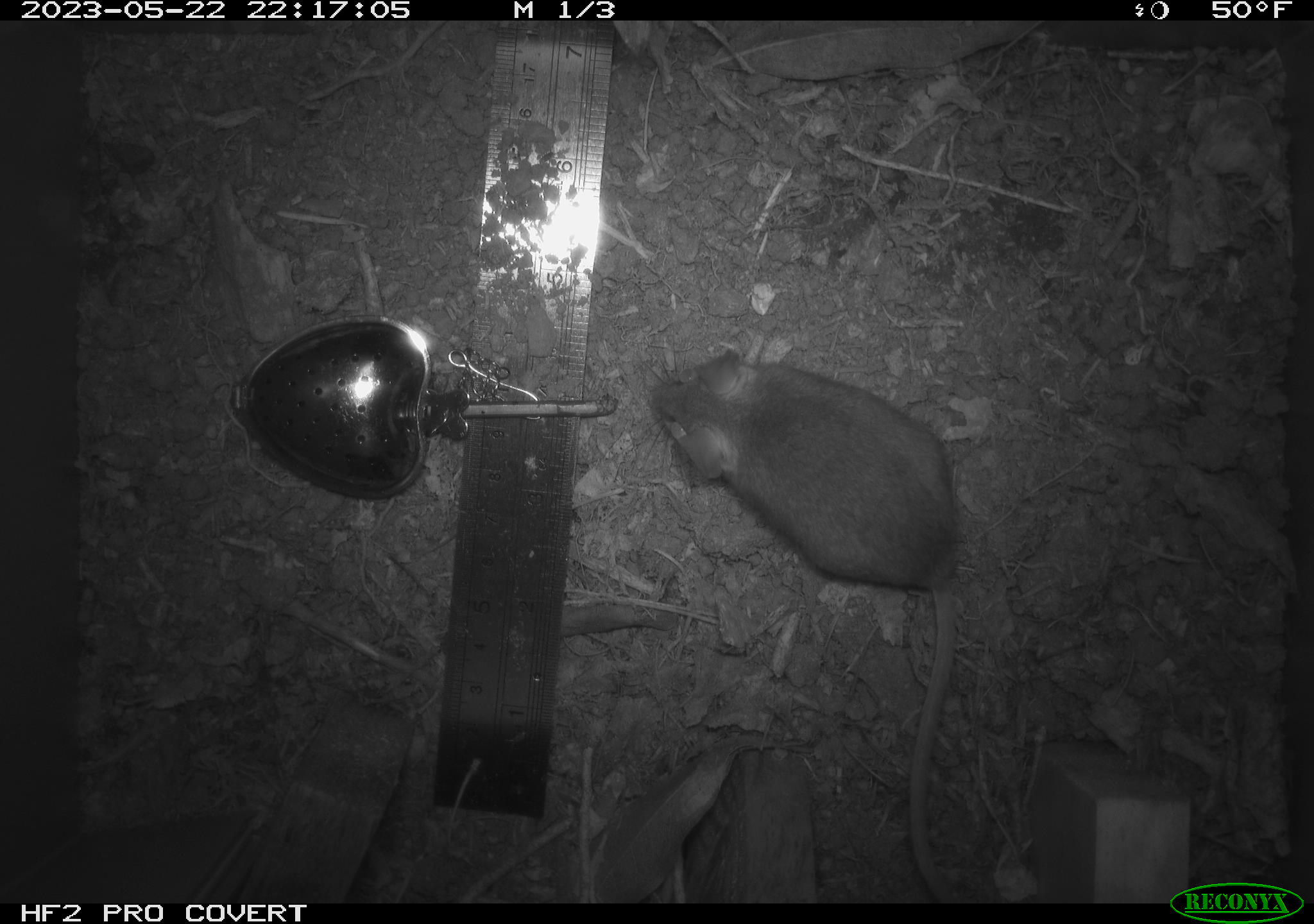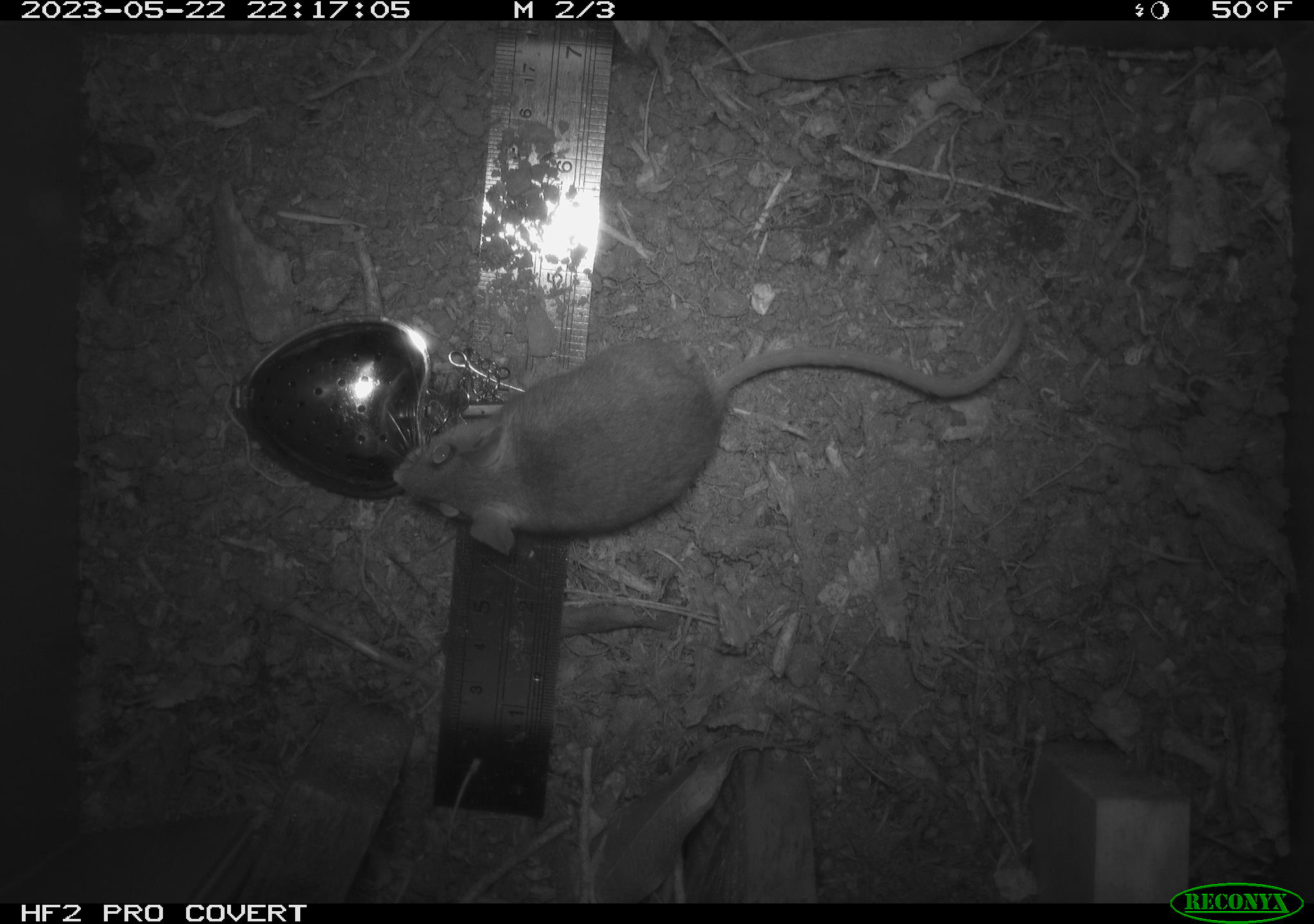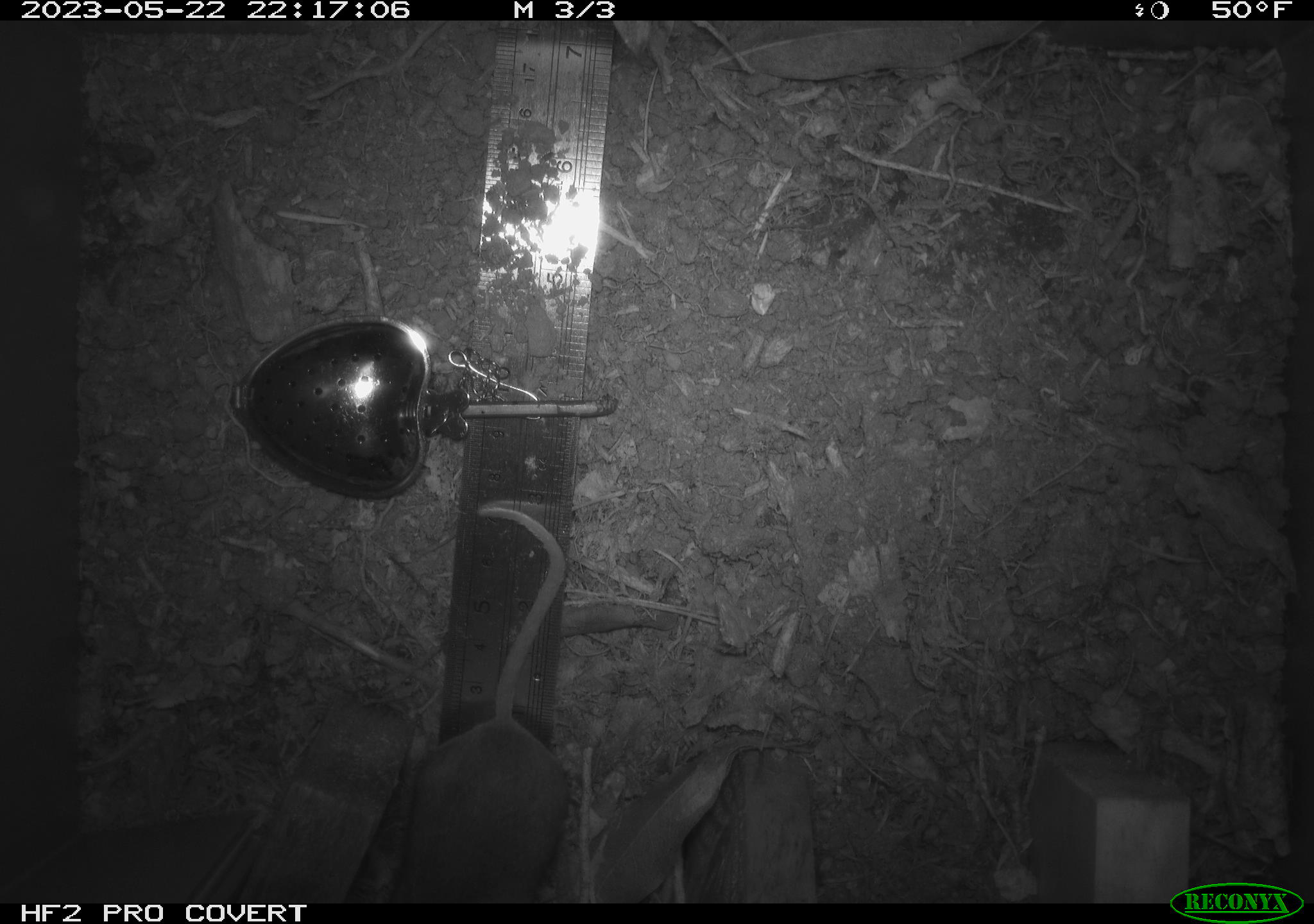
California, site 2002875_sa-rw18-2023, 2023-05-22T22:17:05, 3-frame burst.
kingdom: Animalia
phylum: Chordata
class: Mammalia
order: Rodentia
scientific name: Rodentia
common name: mouse species